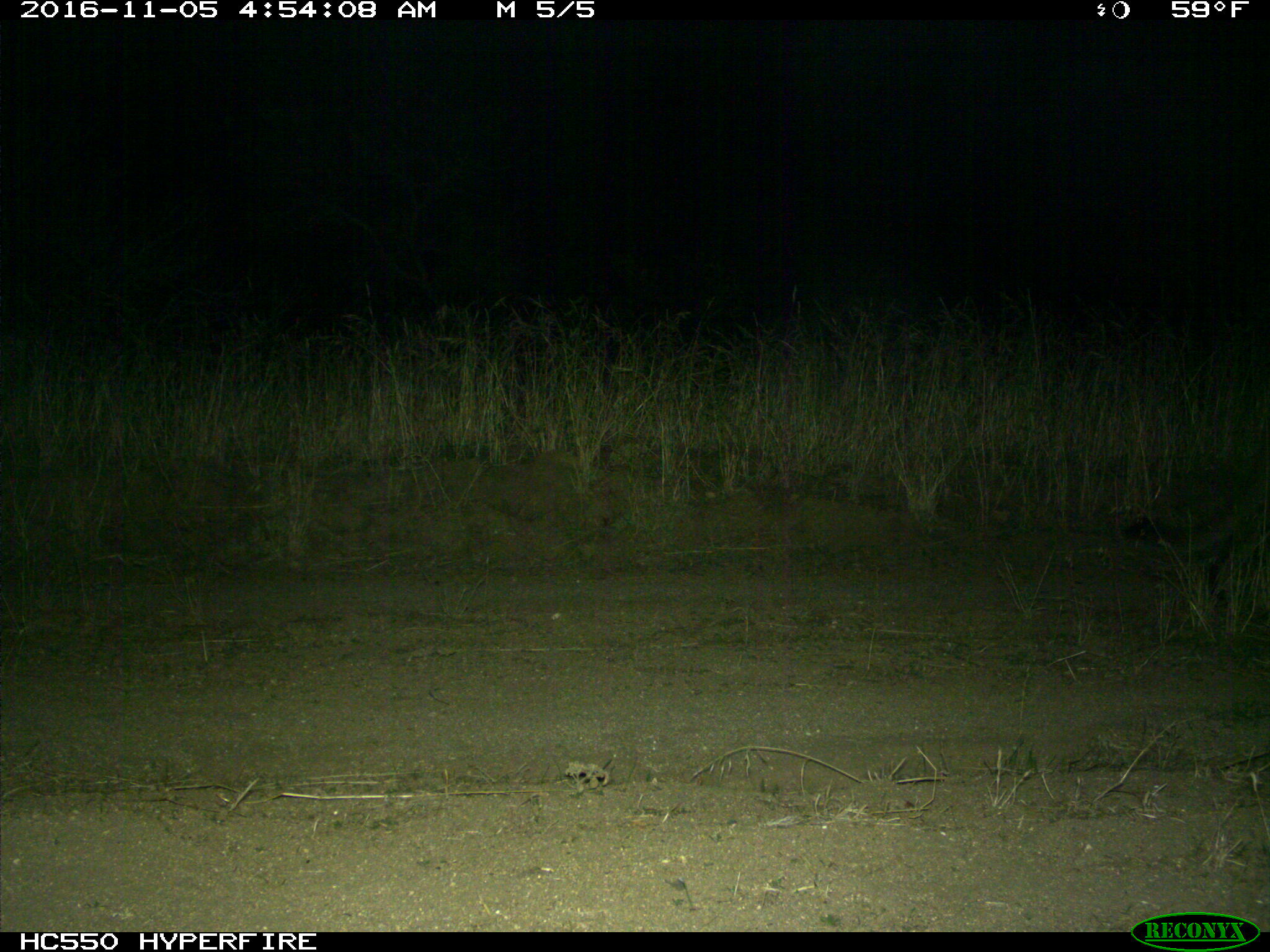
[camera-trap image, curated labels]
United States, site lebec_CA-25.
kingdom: Animalia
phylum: Chordata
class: Mammalia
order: Carnivora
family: Felidae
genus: Puma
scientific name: Puma concolor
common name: mountain lion